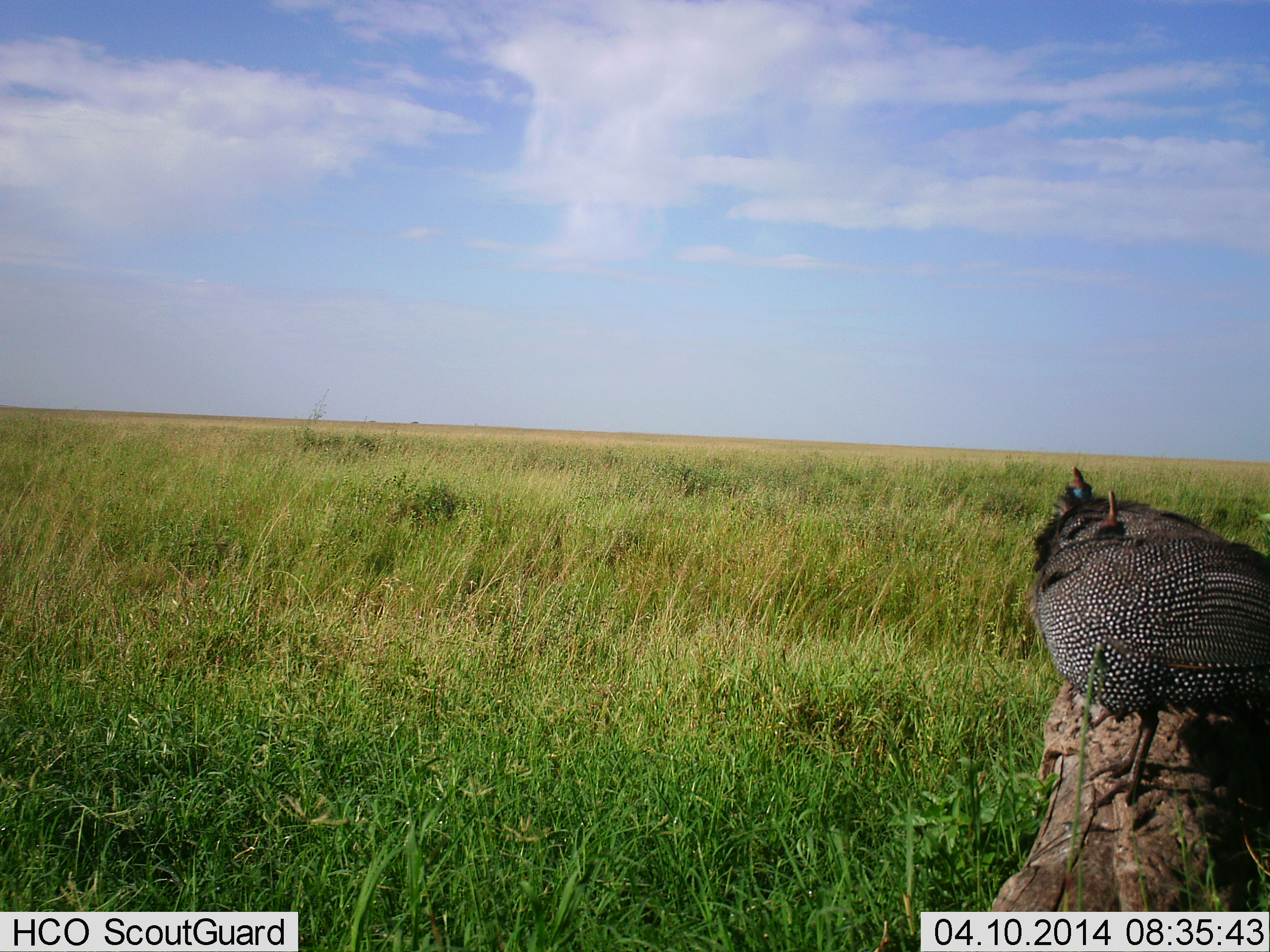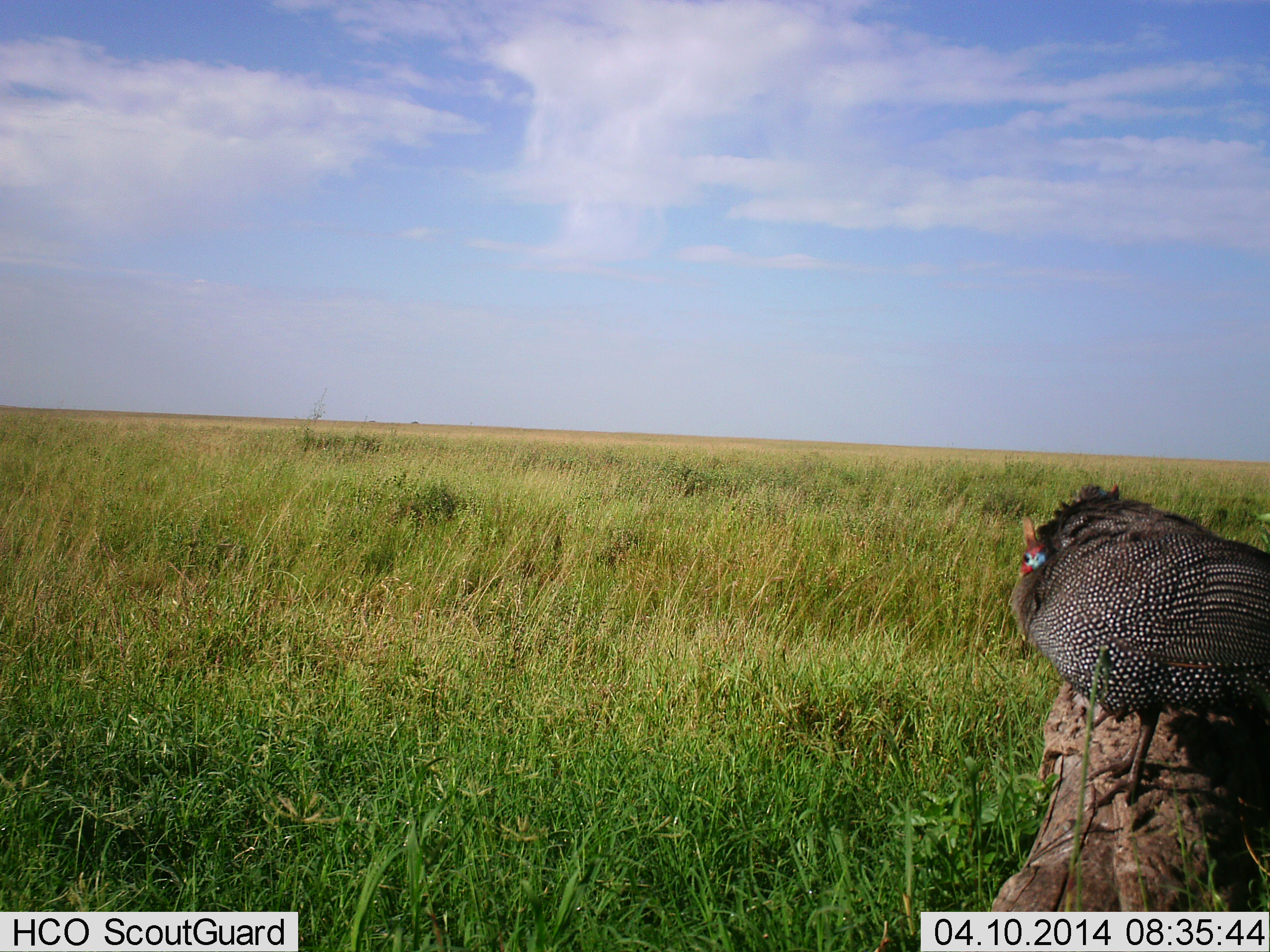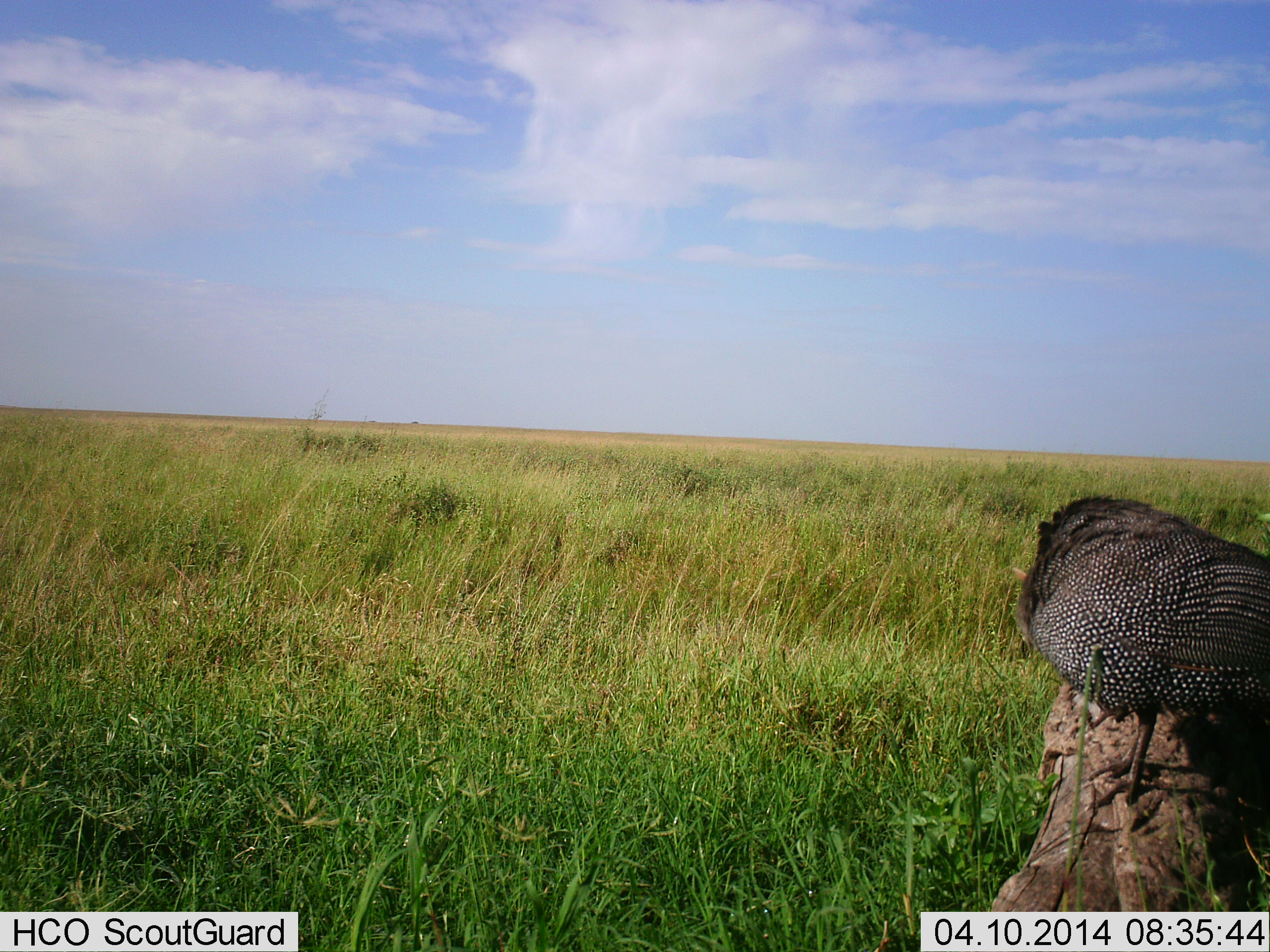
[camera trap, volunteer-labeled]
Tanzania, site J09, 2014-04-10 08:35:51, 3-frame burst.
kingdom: Animalia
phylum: Chordata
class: Aves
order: Galliformes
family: Numididae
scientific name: Numididae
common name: guinea fowl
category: guineafowl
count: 1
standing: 75%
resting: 25%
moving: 3%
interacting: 6%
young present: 0%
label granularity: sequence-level